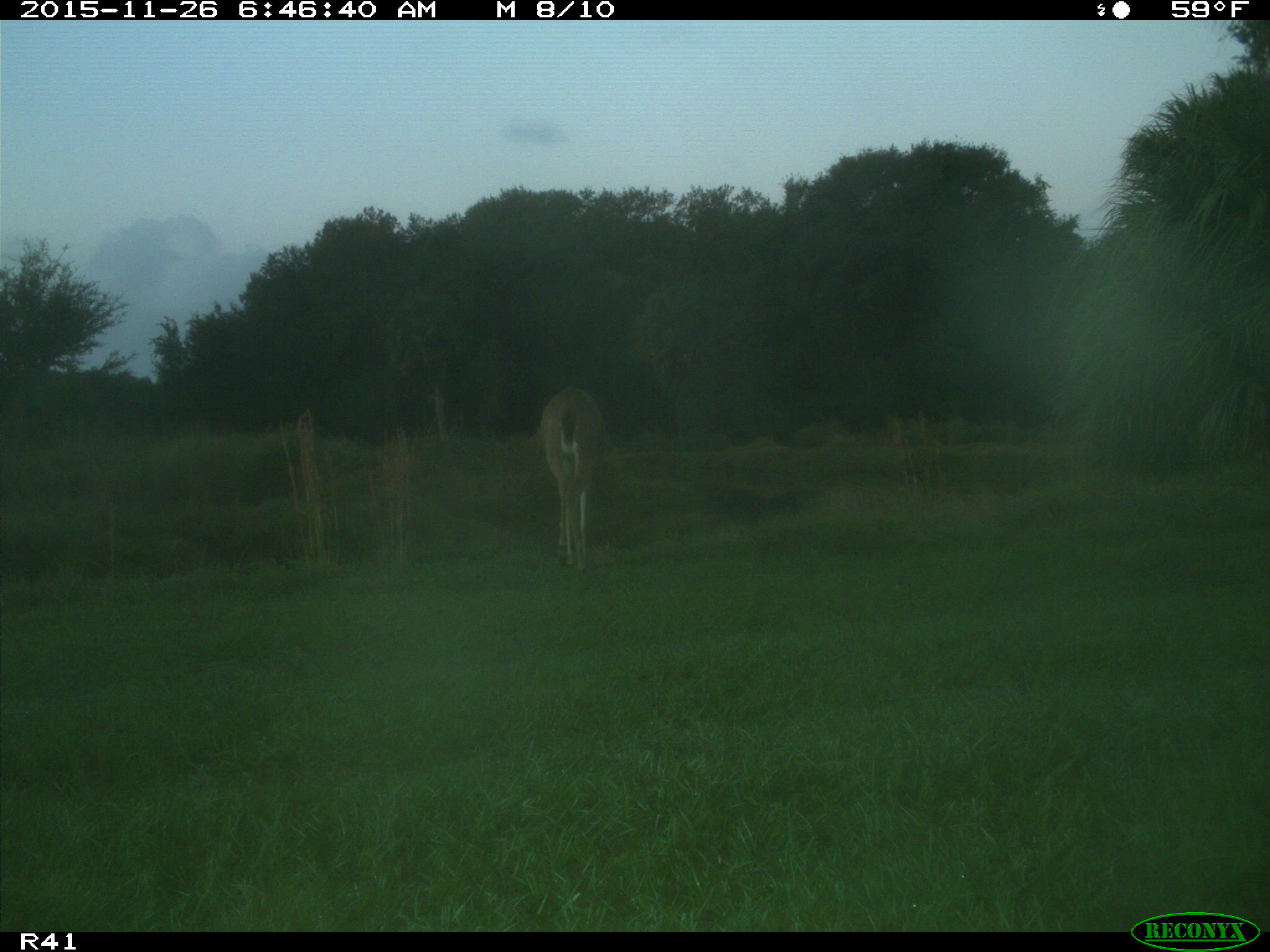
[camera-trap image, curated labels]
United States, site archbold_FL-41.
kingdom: Animalia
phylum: Chordata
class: Mammalia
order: Artiodactyla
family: Cervidae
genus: Odocoileus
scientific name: Odocoileus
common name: deer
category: unidentified deer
Unidentified deer (deer) (Odocoileus).